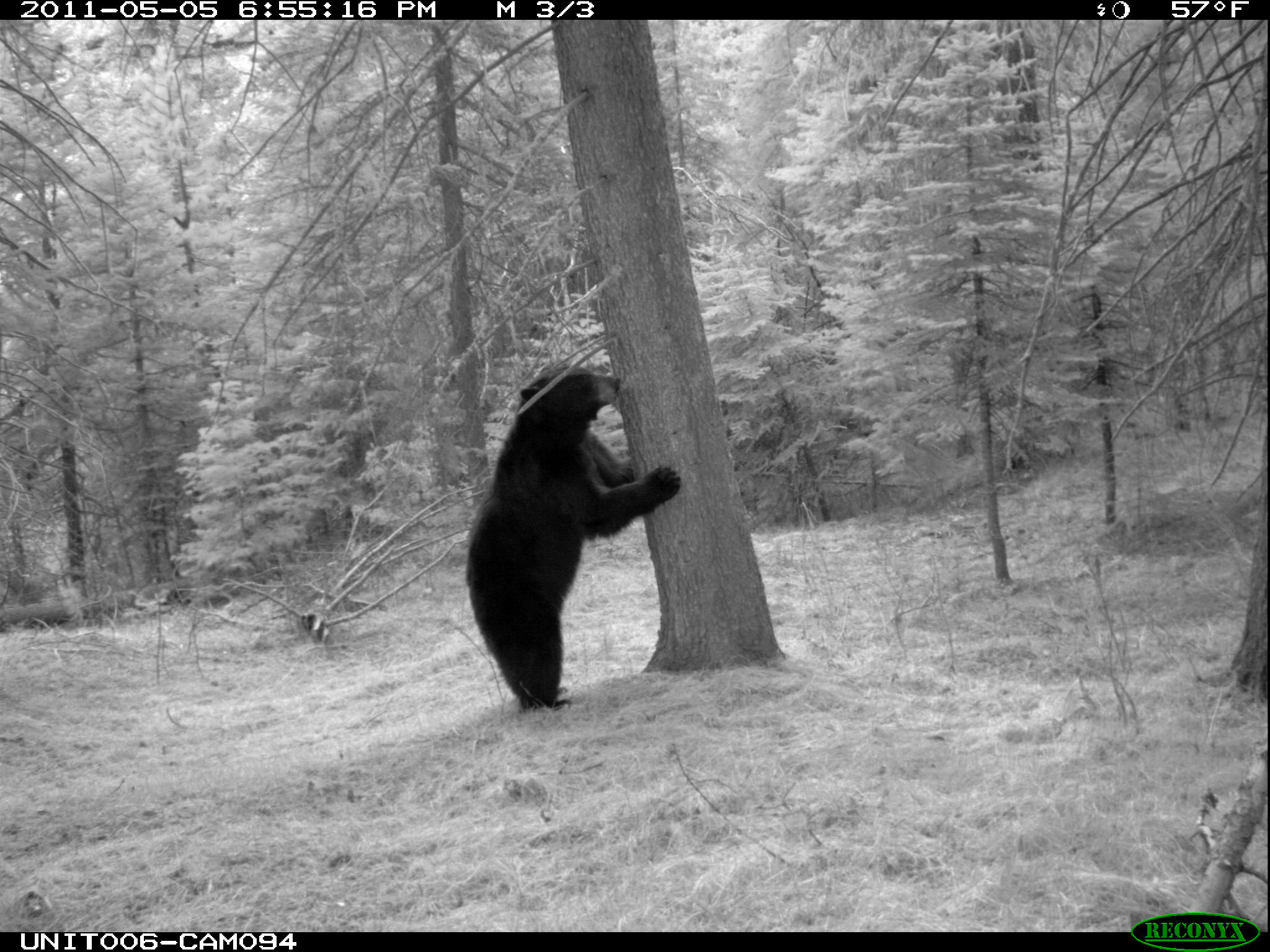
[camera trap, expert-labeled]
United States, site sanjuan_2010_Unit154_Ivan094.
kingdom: Animalia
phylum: Chordata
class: Mammalia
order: Carnivora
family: Ursidae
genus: Ursus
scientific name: Ursus americanus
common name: american black bear